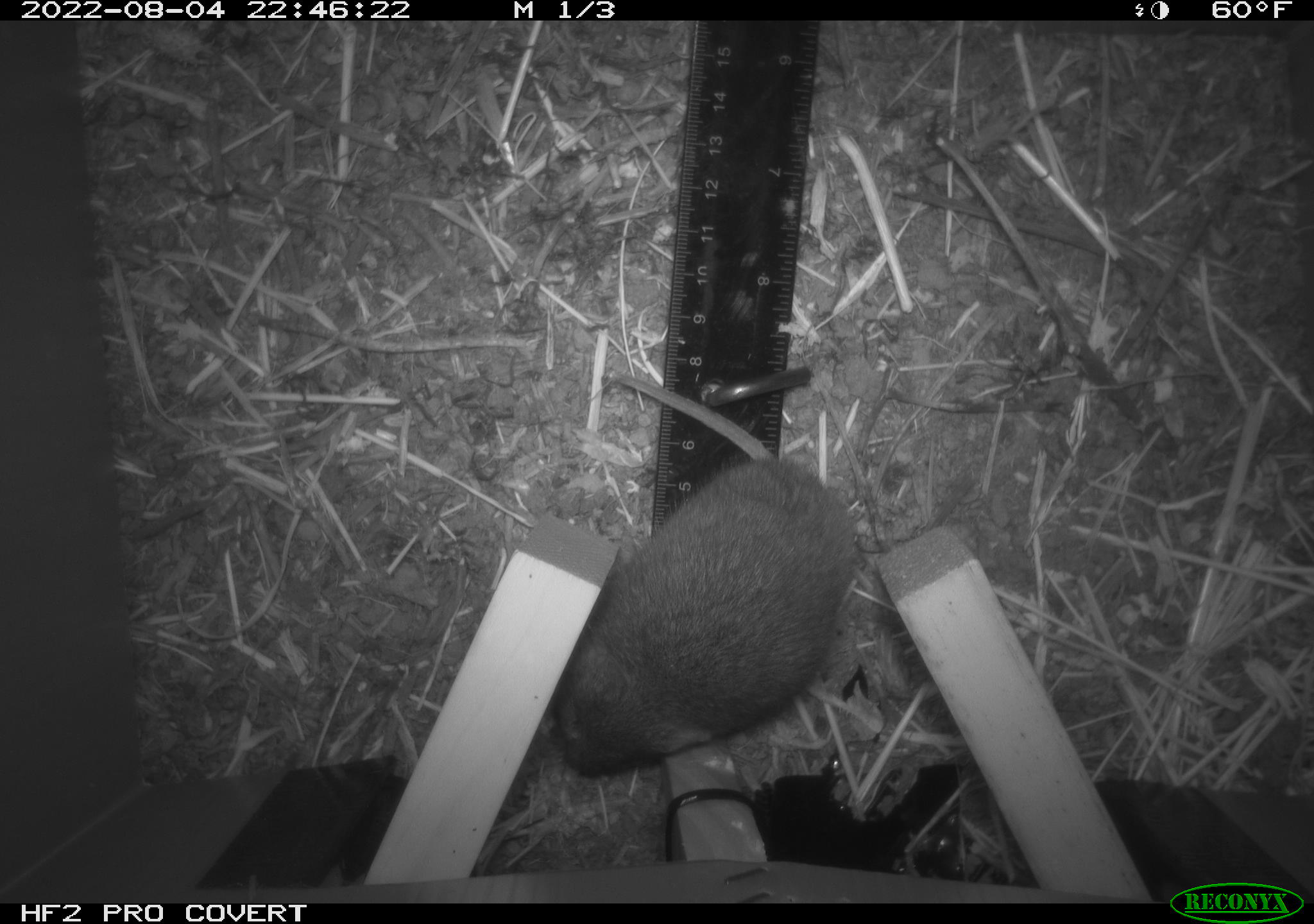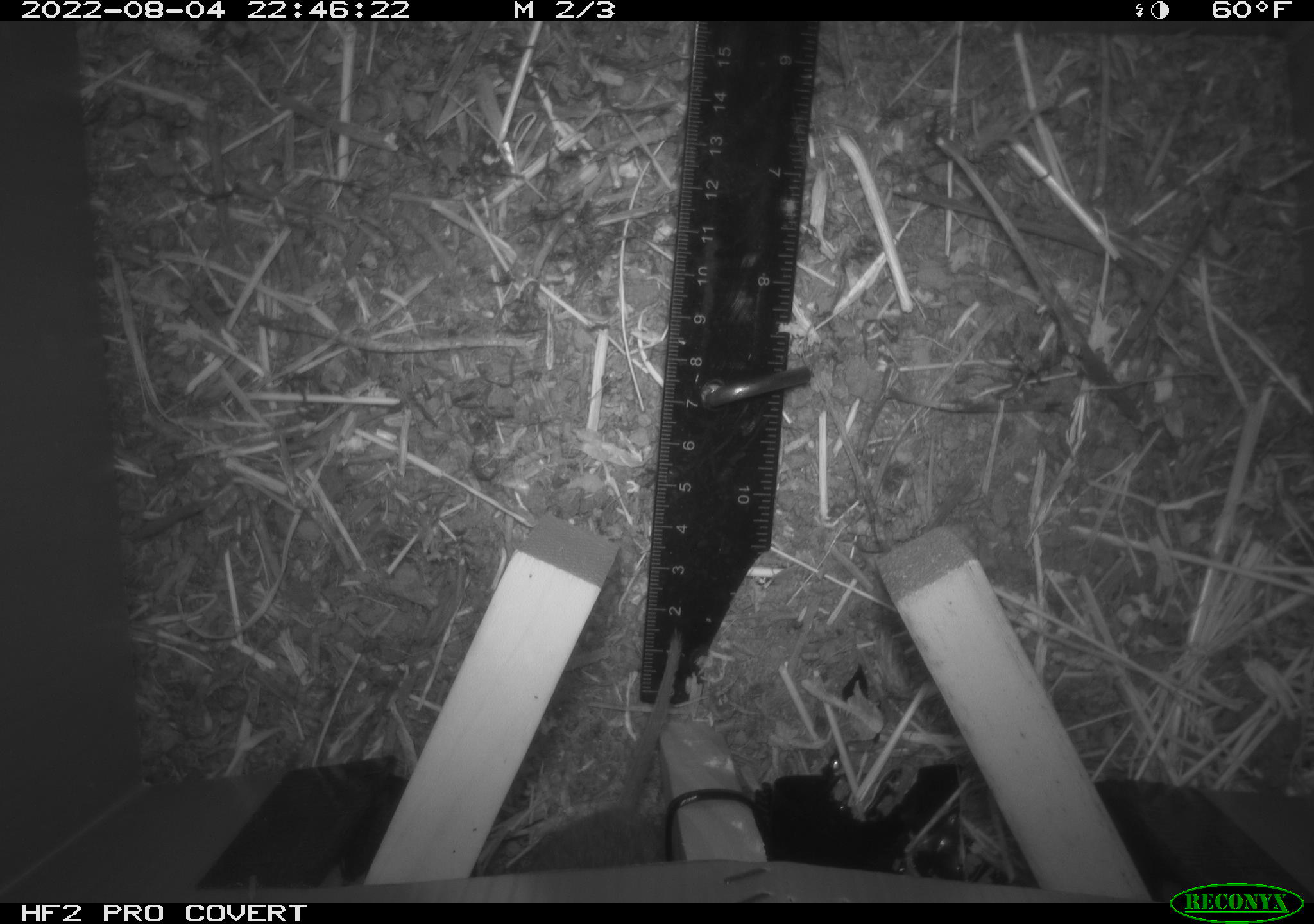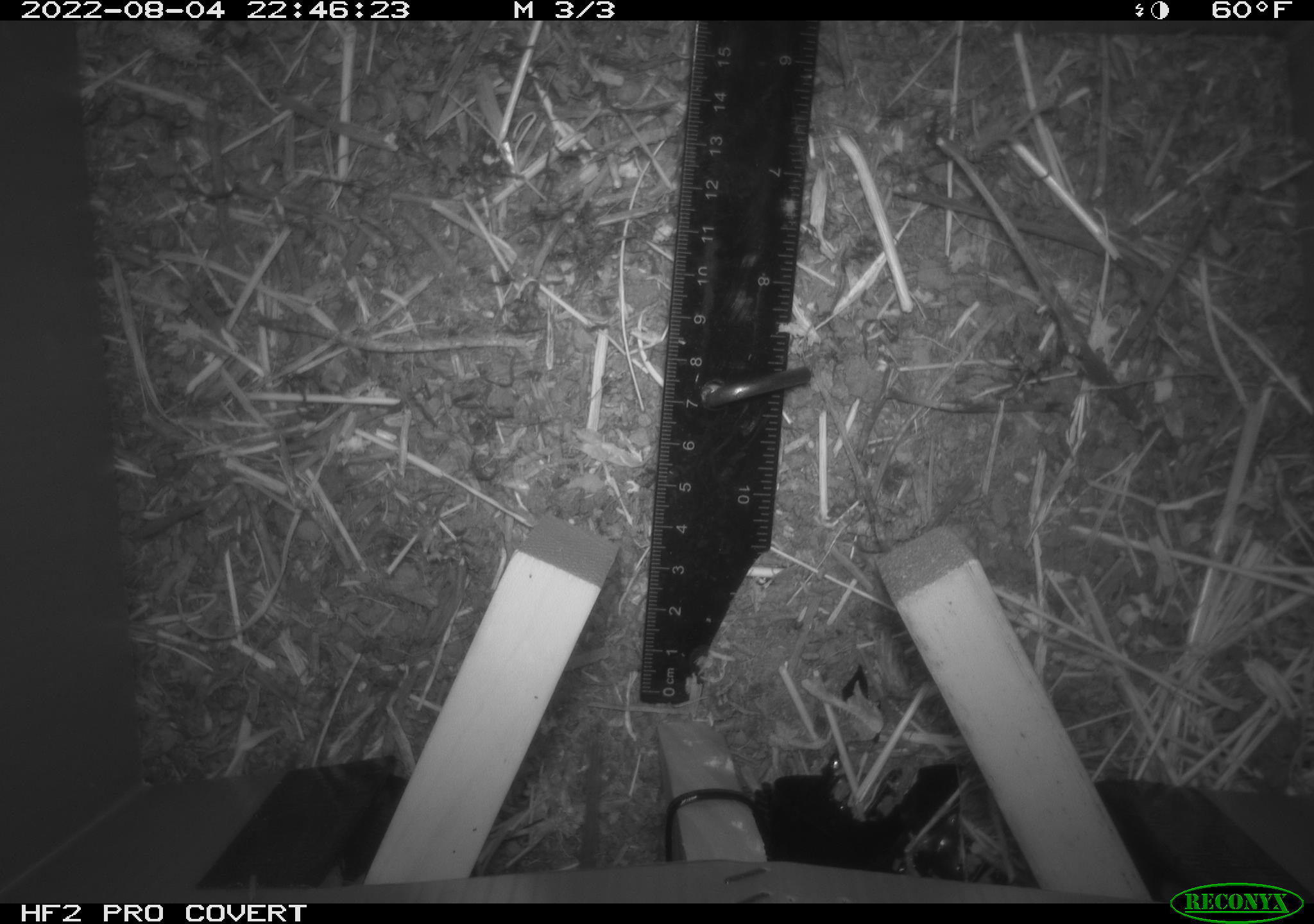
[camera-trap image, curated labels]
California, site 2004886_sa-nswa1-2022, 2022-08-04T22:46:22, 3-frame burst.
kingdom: Animalia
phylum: Chordata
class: Mammalia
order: Rodentia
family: Cricetidae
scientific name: Cricetidae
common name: hamsters, voles, lemmings, and allies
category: cricetidae family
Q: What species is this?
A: Cricetidae family (hamsters, voles, lemmings, and allies) (Cricetidae).